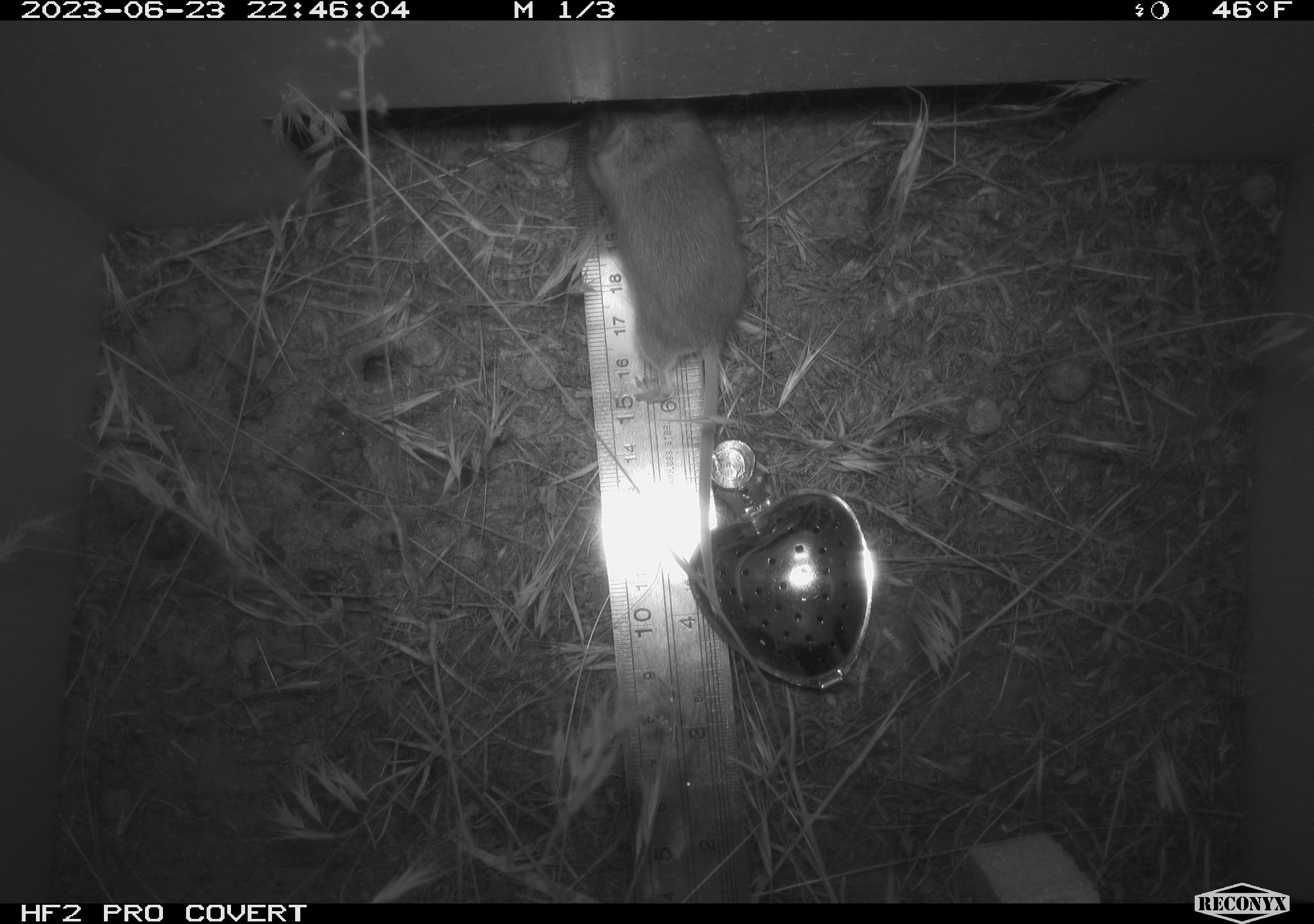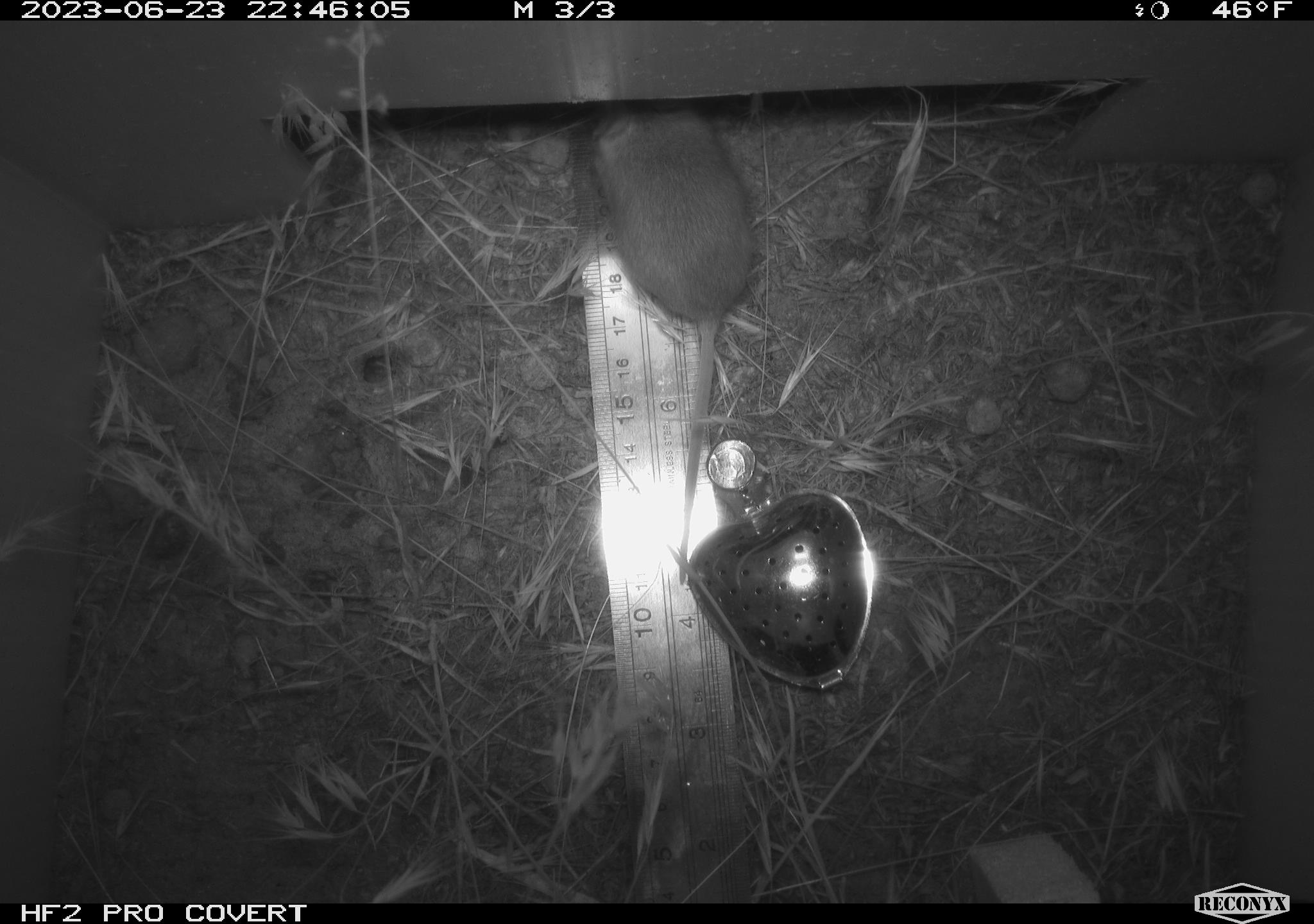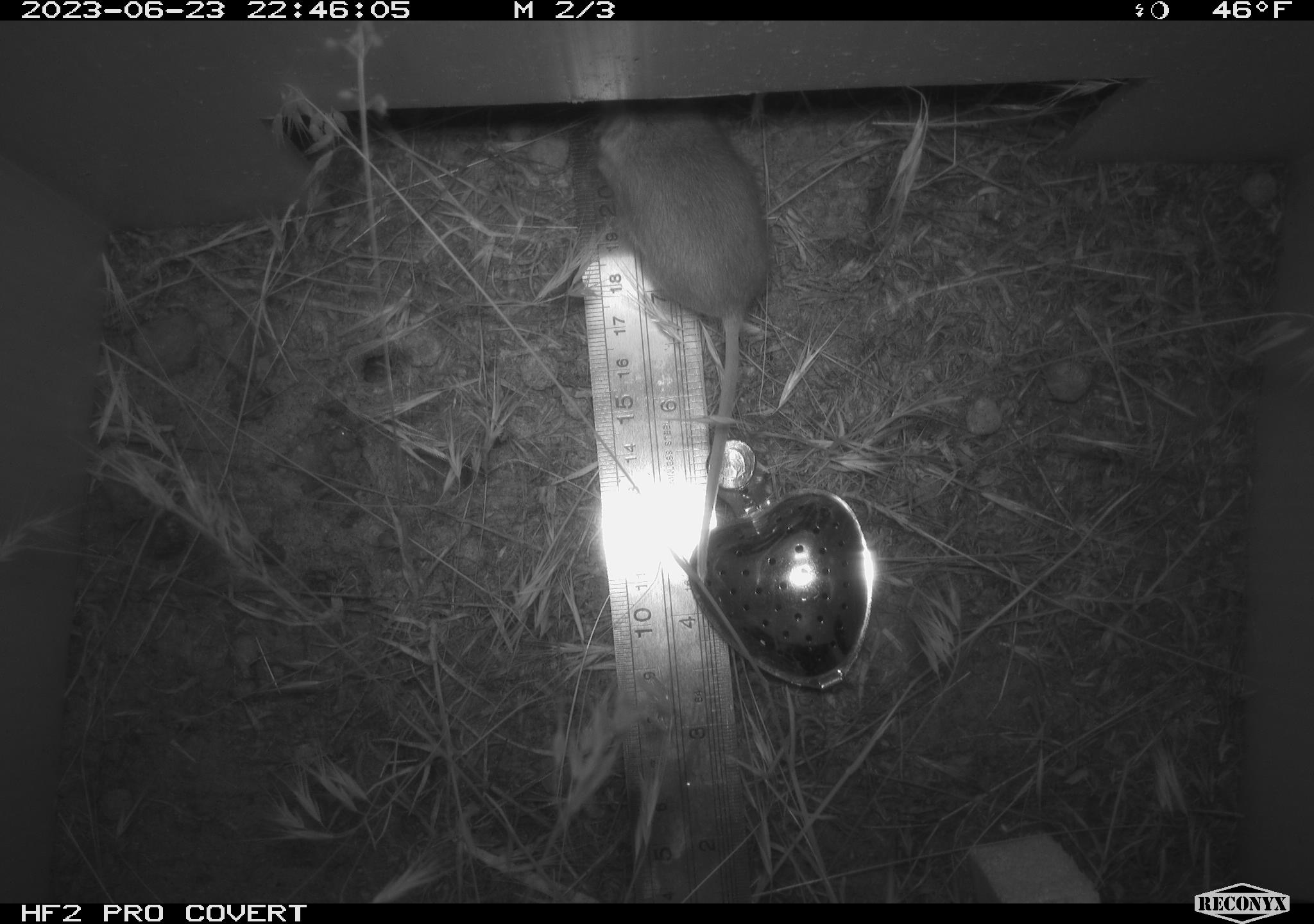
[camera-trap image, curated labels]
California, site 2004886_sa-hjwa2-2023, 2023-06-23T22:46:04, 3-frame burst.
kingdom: Animalia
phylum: Chordata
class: Mammalia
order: Rodentia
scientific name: Rodentia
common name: mouse species